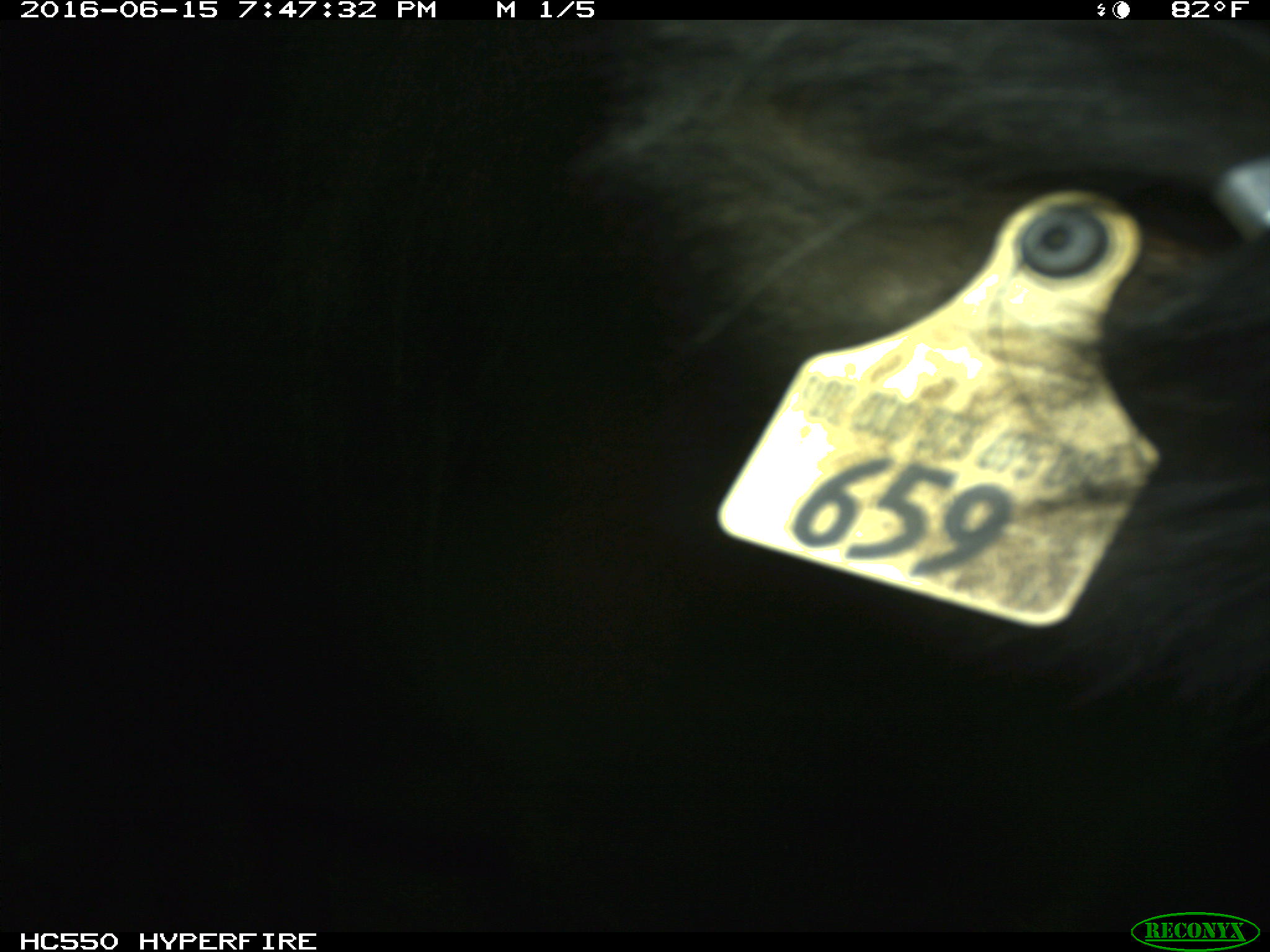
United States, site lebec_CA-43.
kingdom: Animalia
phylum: Chordata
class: Mammalia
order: Artiodactyla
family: Bovidae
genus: Bos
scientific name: Bos taurus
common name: domestic cow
Bos taurus (domestic cow).